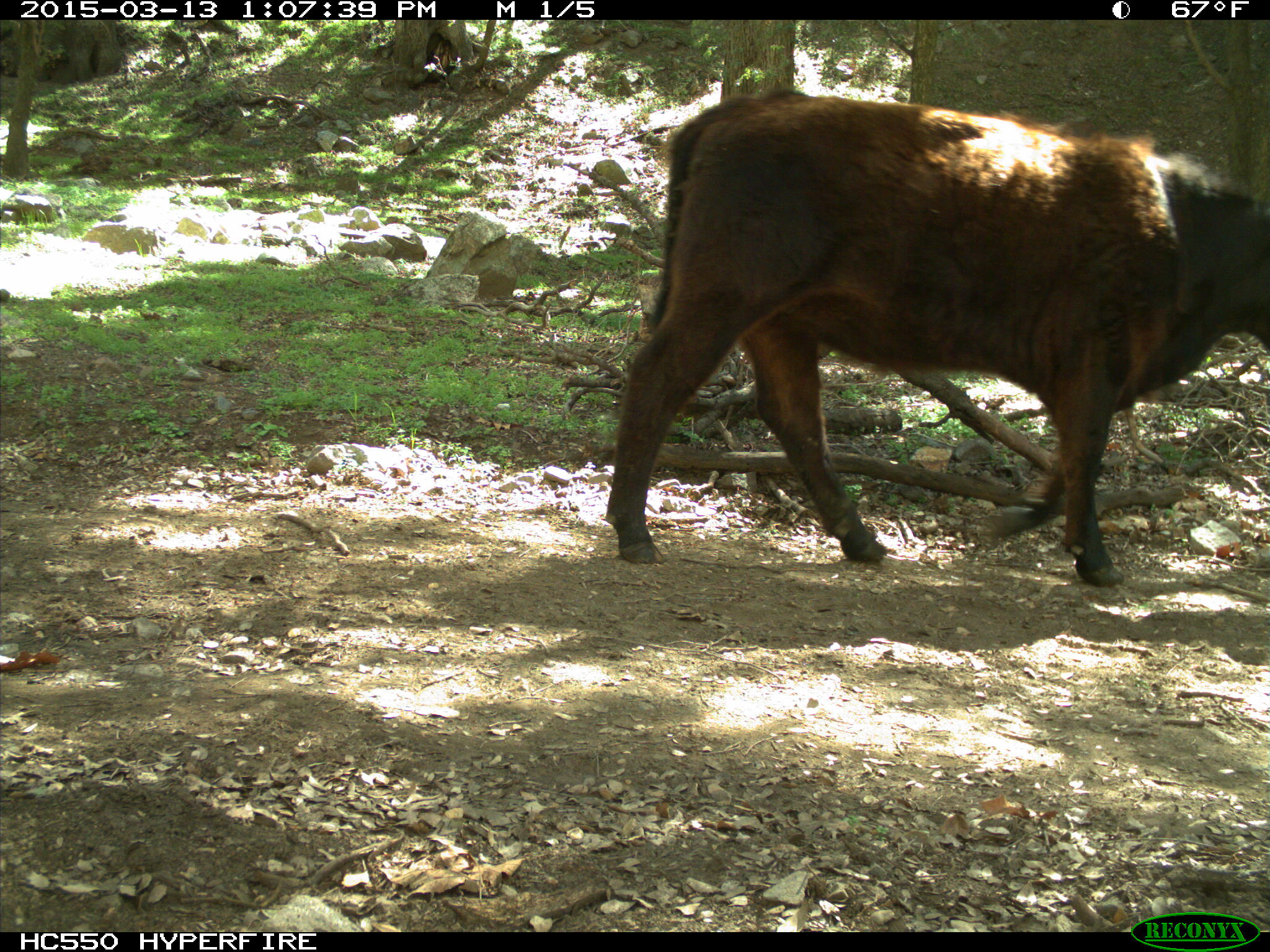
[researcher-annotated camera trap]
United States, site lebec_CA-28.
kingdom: Animalia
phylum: Chordata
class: Mammalia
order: Artiodactyla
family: Bovidae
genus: Bos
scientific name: Bos taurus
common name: domestic cow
Bos taurus (domestic cow).